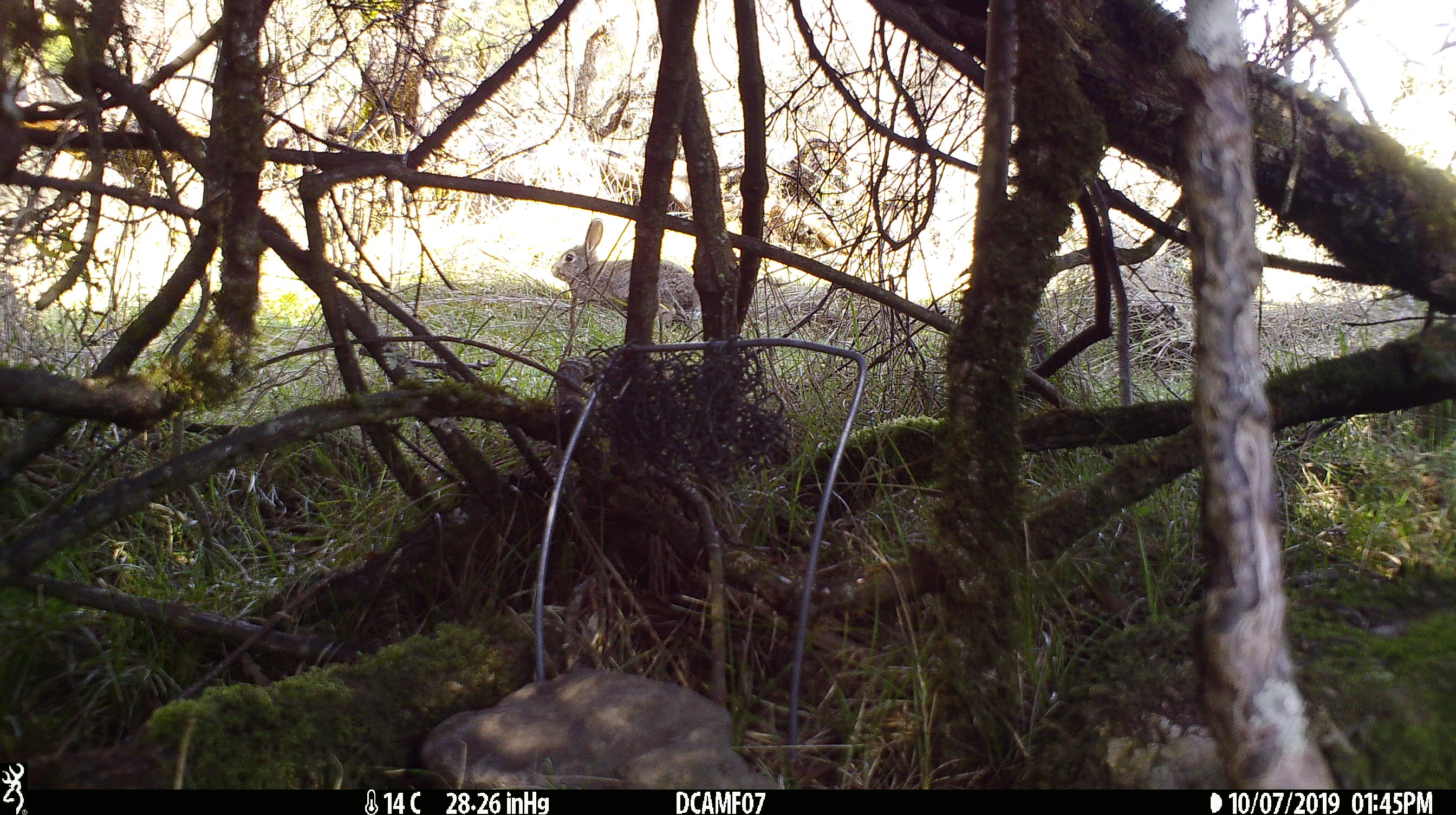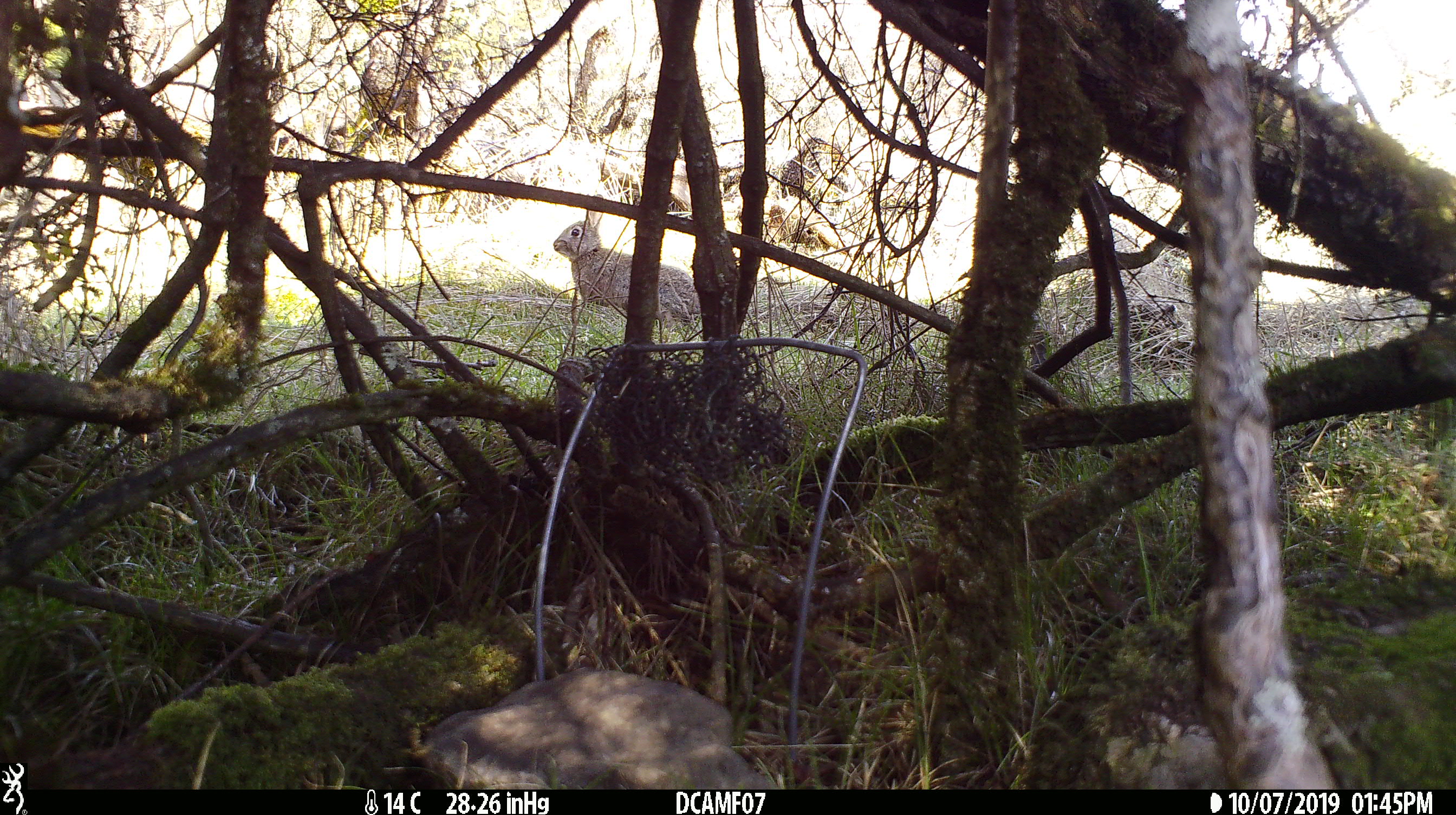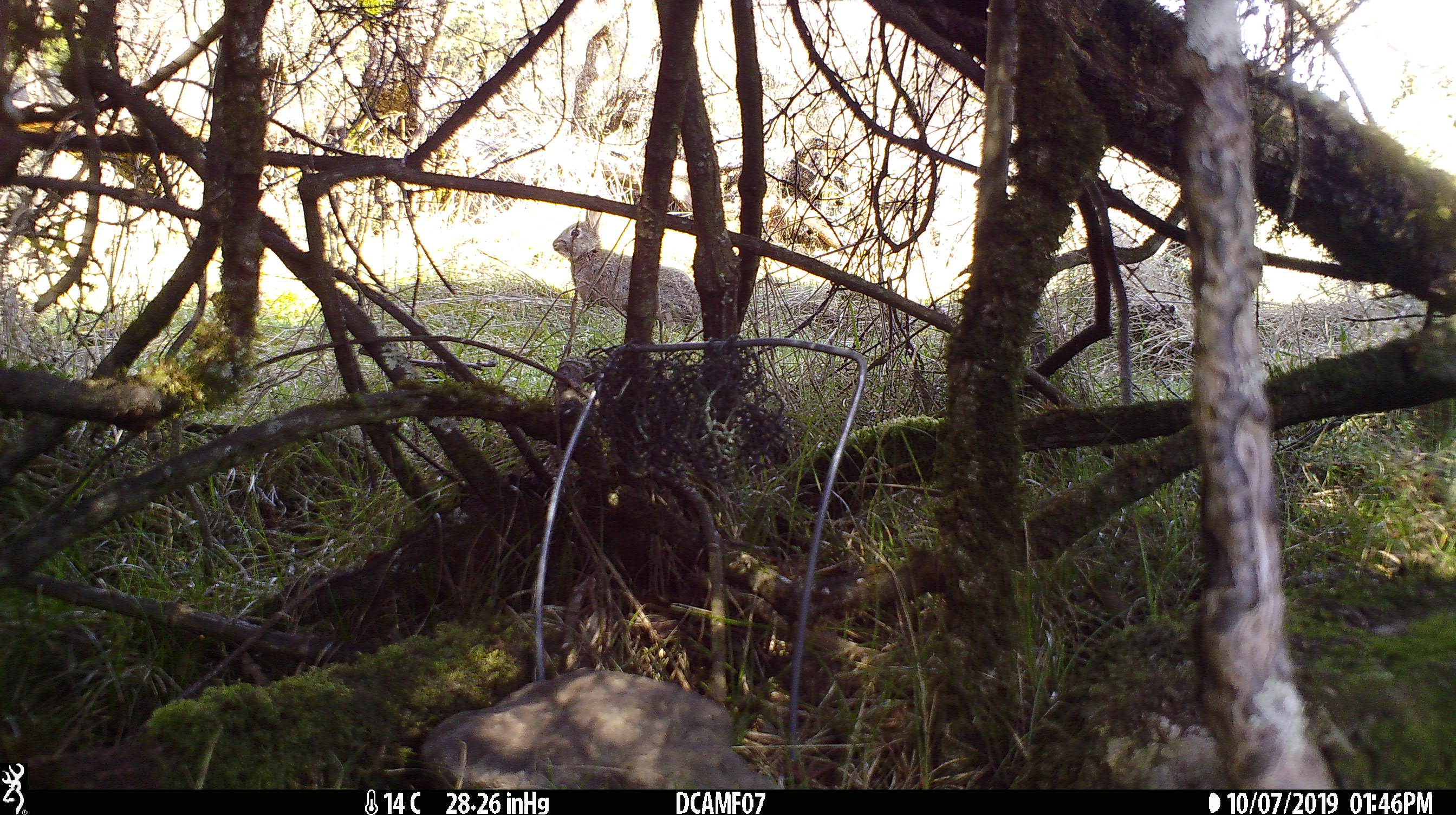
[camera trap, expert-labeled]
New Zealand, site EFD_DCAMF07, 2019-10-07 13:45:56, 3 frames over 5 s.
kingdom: Animalia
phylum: Chordata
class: Mammalia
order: Lagomorpha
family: Leporidae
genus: Oryctolagus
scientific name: Oryctolagus cuniculus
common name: european rabbit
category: rabbit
Rabbit (european rabbit) (Oryctolagus cuniculus).